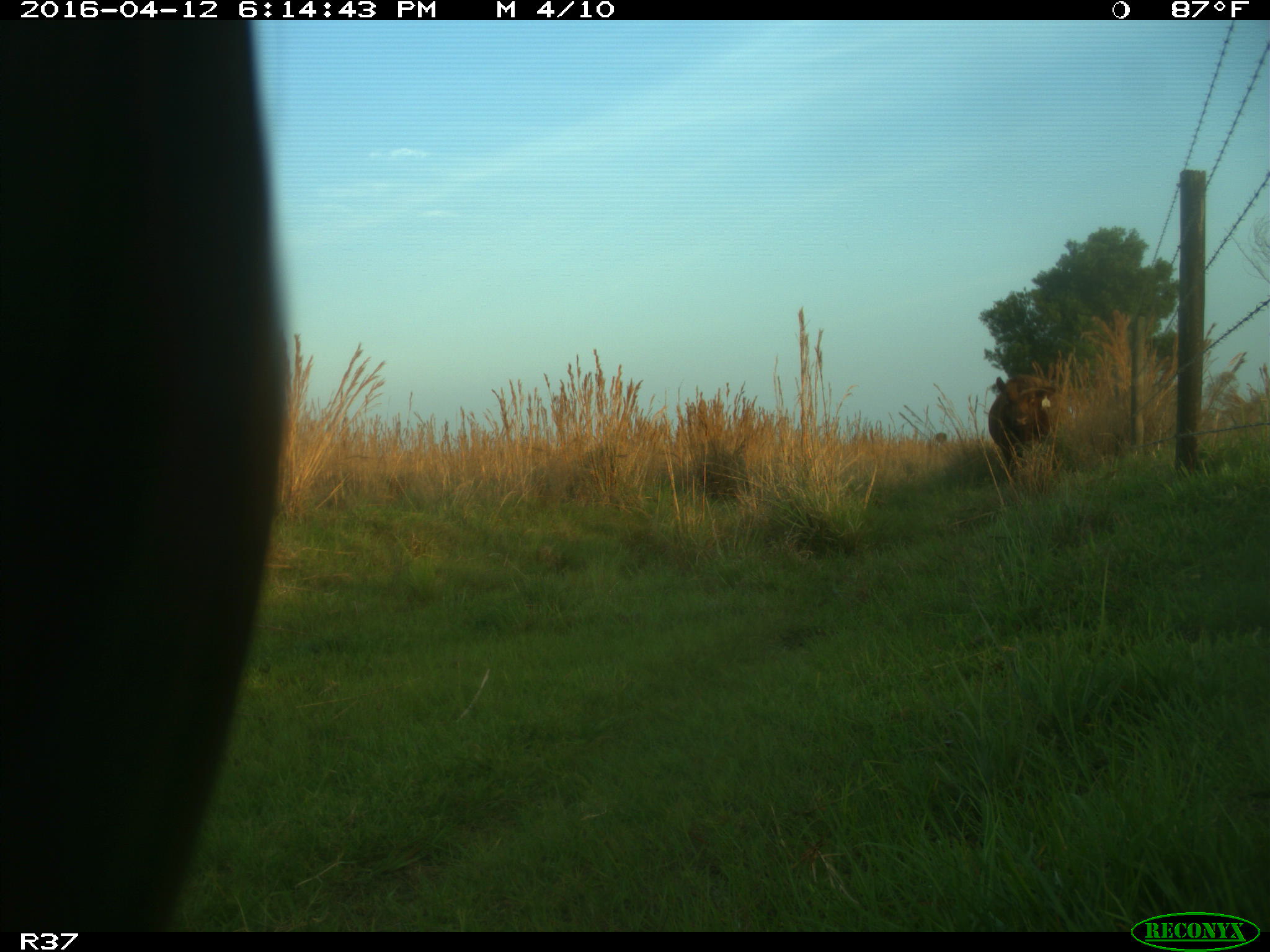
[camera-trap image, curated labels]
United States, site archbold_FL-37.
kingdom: Animalia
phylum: Chordata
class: Mammalia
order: Artiodactyla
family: Bovidae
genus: Bos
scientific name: Bos taurus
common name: domestic cow